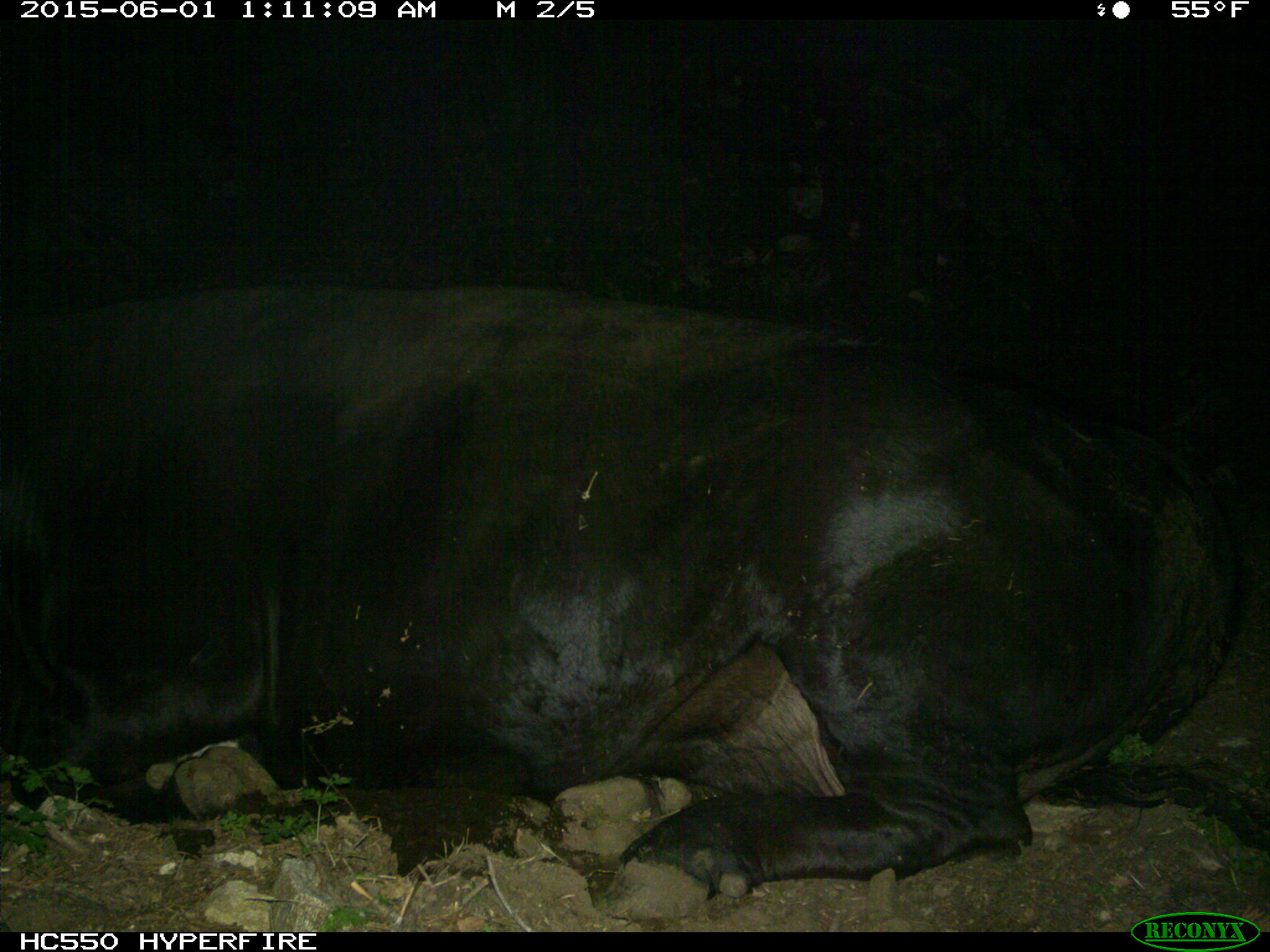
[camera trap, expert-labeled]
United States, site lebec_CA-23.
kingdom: Animalia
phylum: Chordata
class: Mammalia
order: Artiodactyla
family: Bovidae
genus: Bos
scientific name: Bos taurus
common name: domestic cow